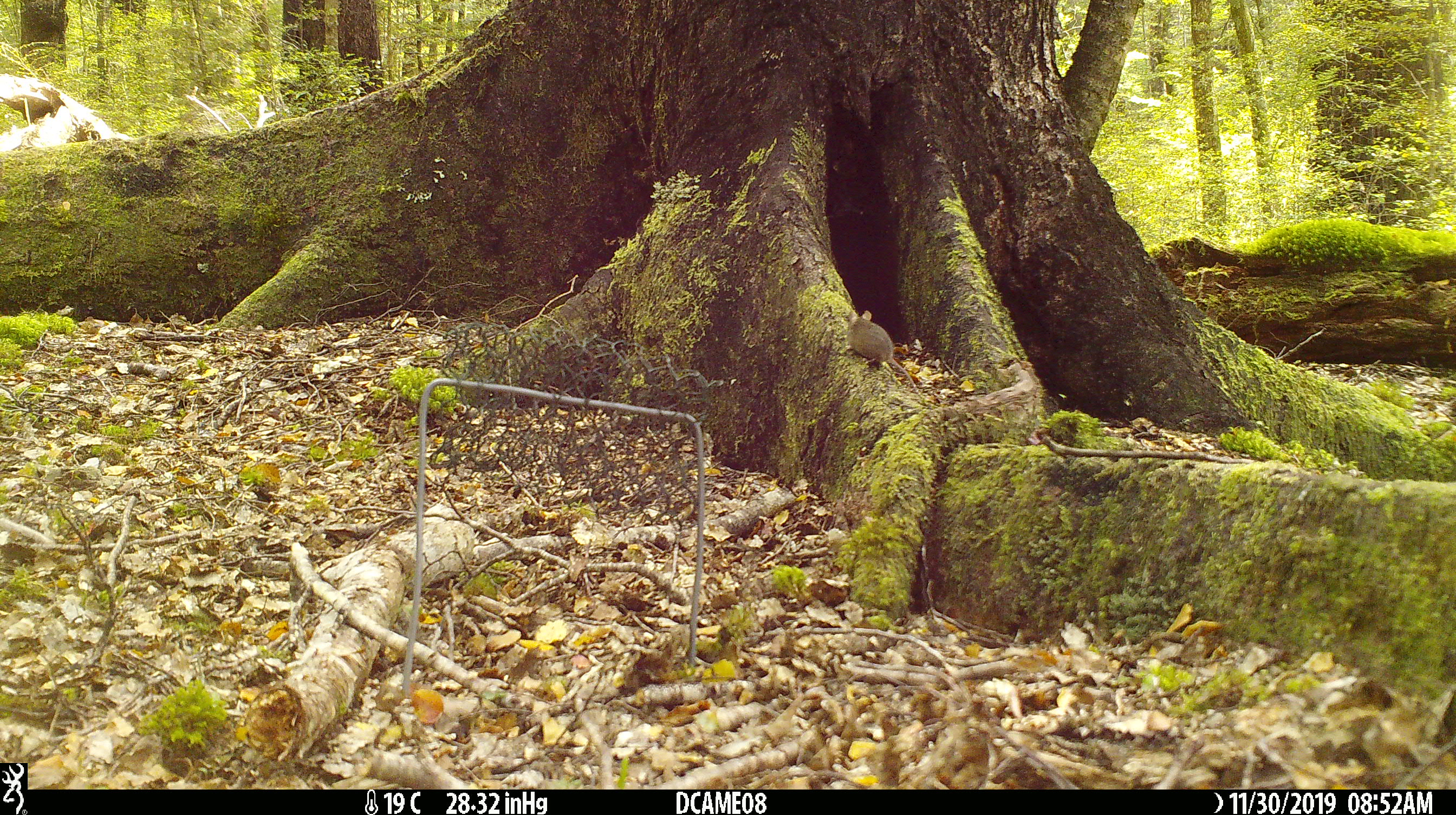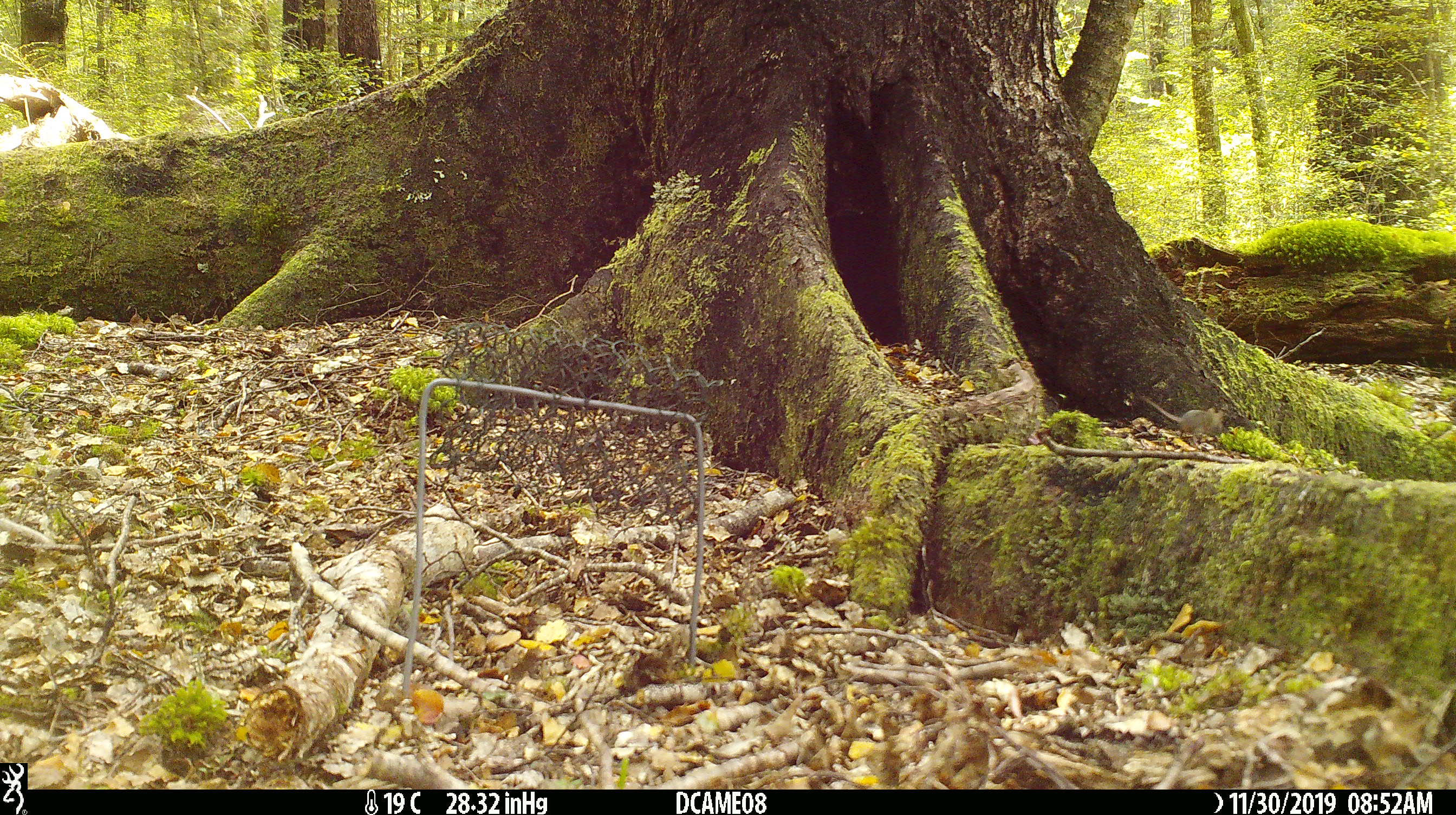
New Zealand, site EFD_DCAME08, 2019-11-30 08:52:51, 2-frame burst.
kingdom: Animalia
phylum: Chordata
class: Mammalia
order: Rodentia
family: Muridae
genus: Mus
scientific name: Mus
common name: mouse